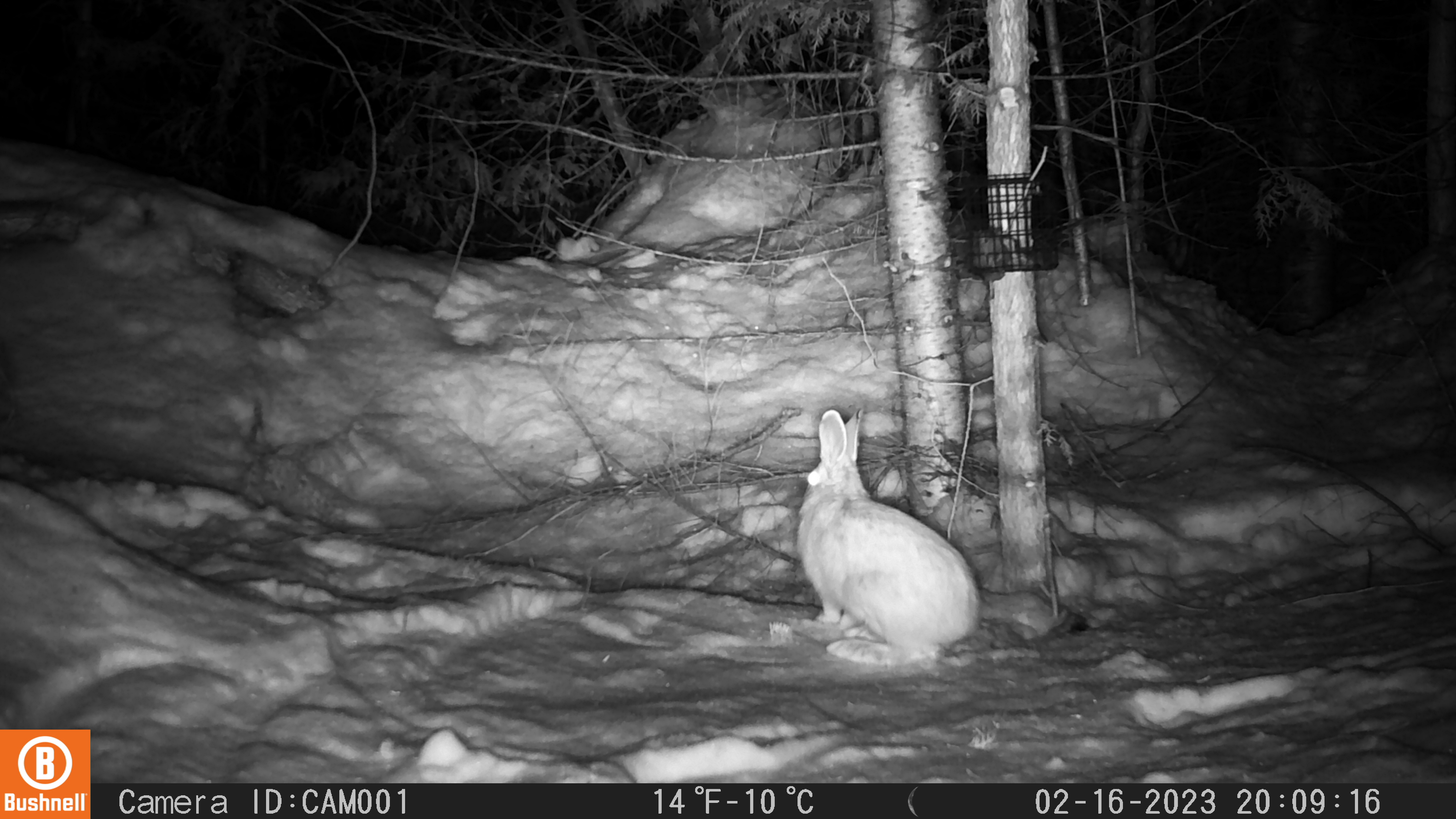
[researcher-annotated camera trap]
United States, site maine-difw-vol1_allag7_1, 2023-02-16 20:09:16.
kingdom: Animalia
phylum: Chordata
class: Mammalia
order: Lagomorpha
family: Leporidae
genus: Lepus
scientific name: Lepus americanus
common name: snowshoe hare